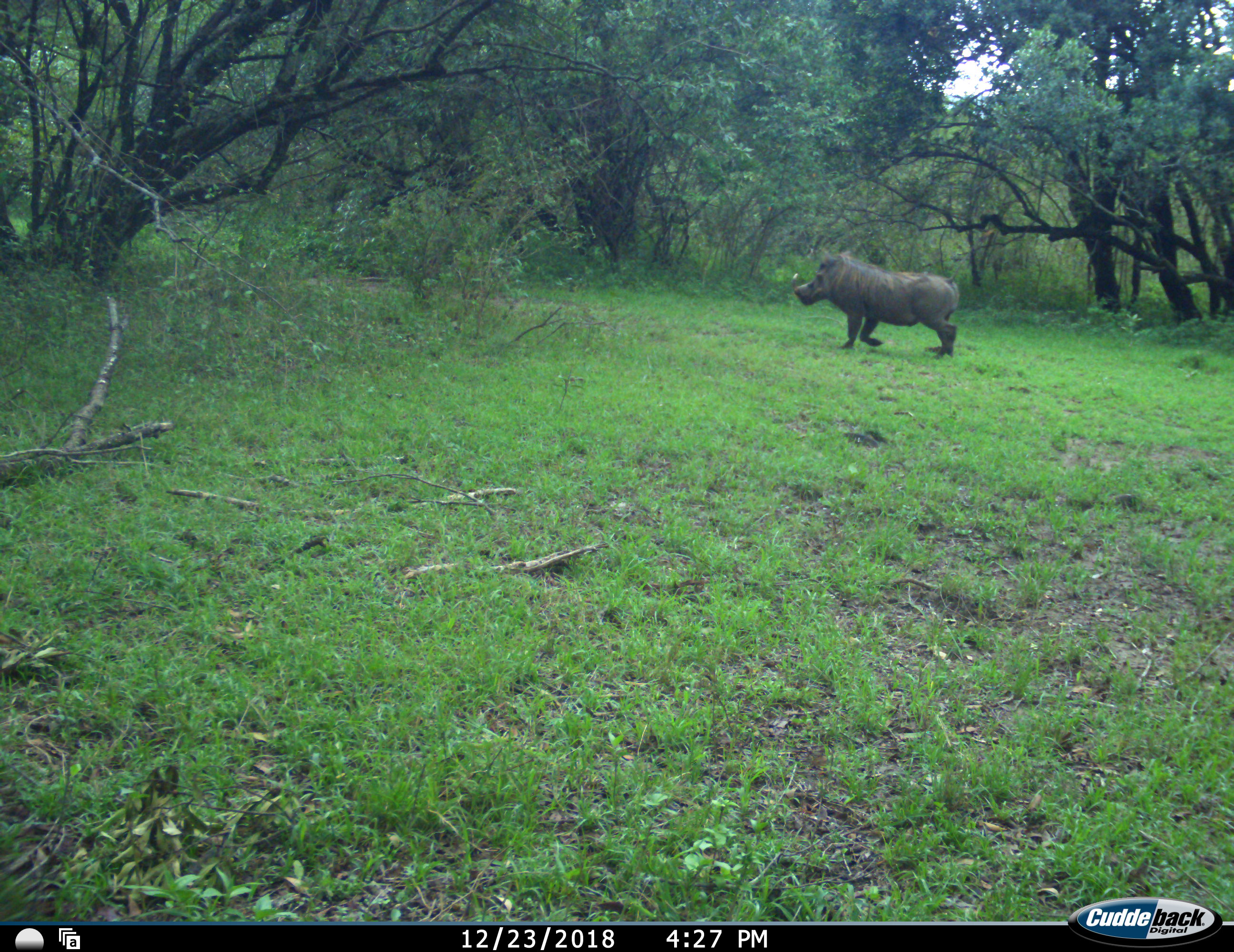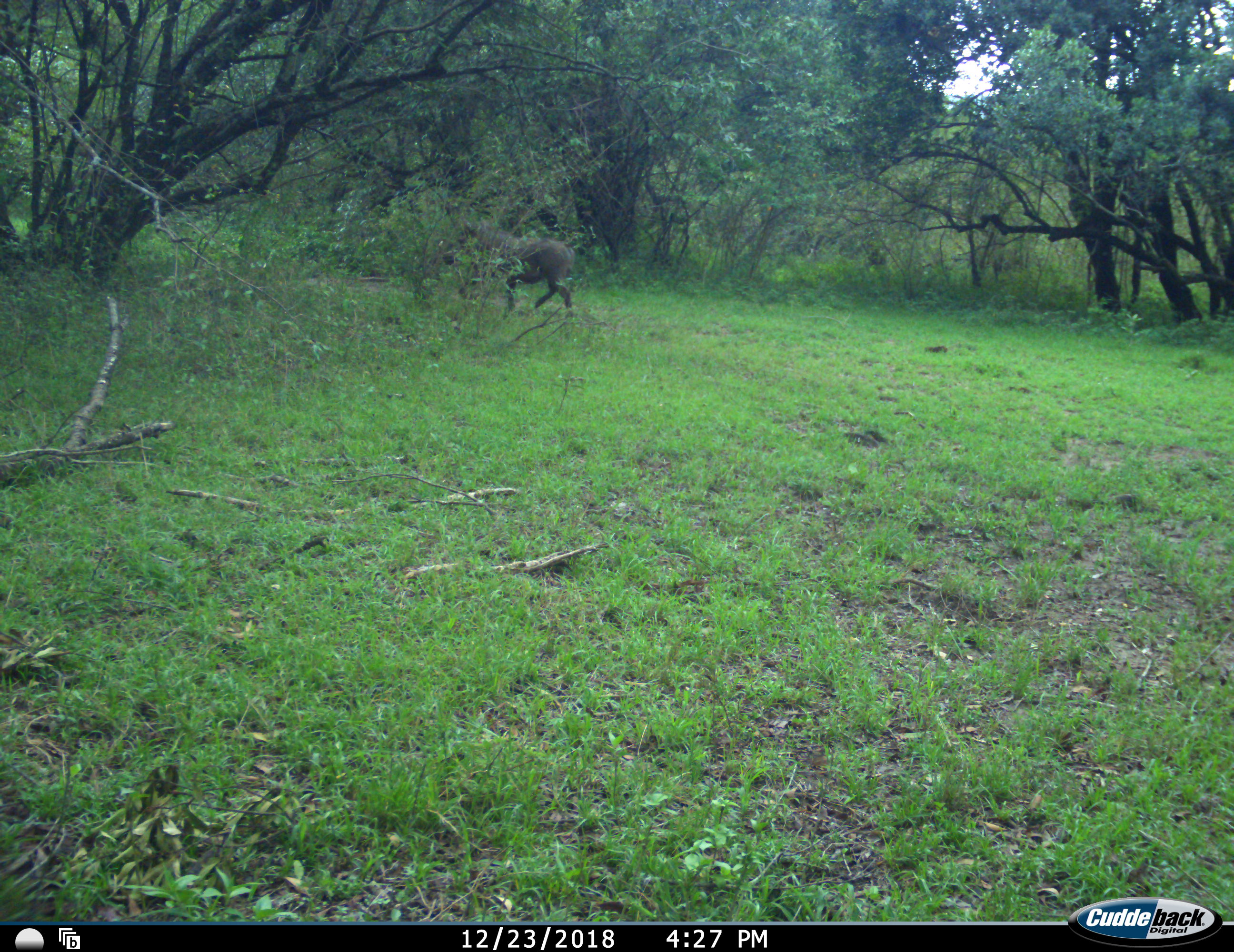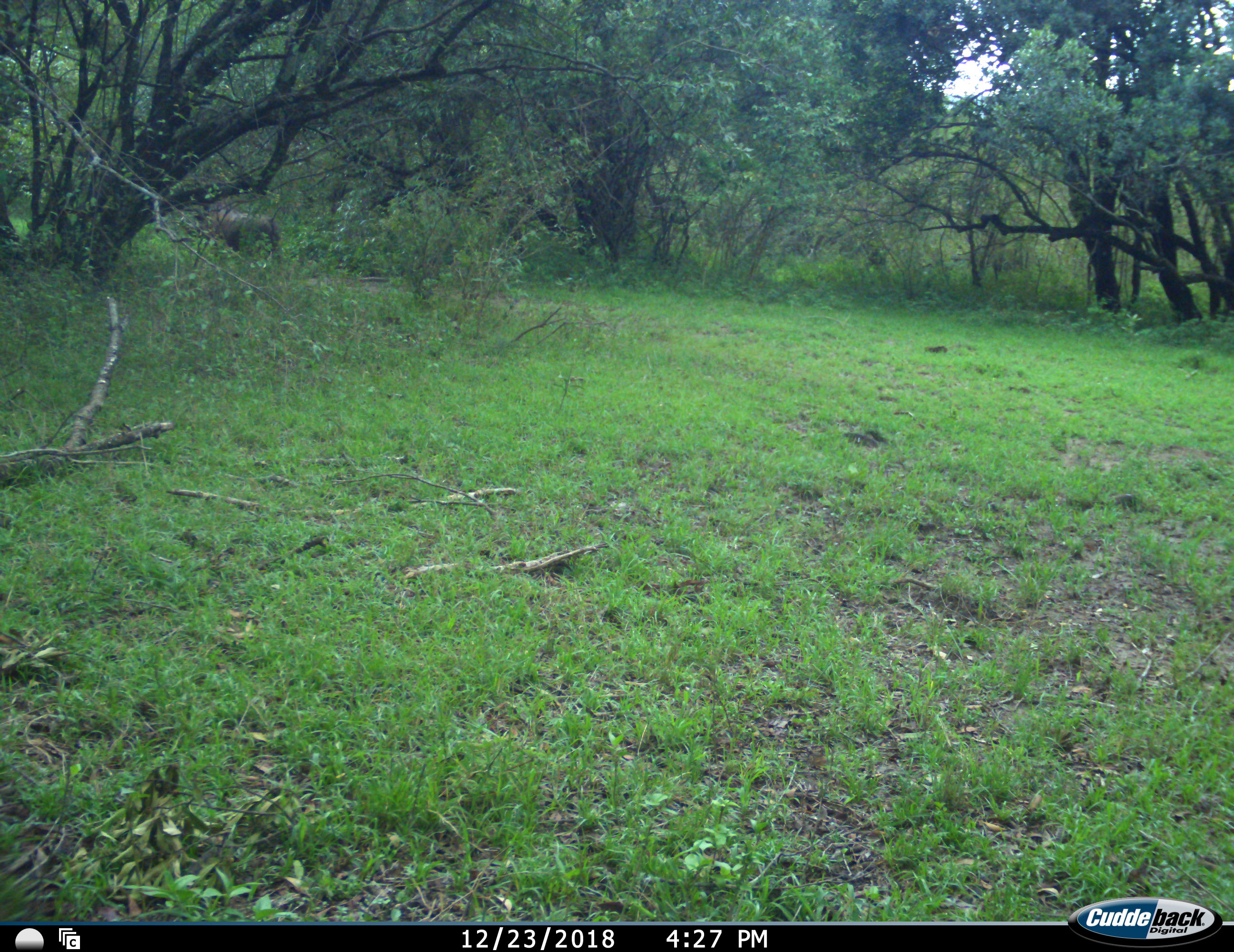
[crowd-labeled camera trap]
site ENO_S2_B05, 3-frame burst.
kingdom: Animalia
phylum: Chordata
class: Mammalia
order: Artiodactyla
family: Suidae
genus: Phacochoerus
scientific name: Phacochoerus africanus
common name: warthog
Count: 1.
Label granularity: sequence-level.